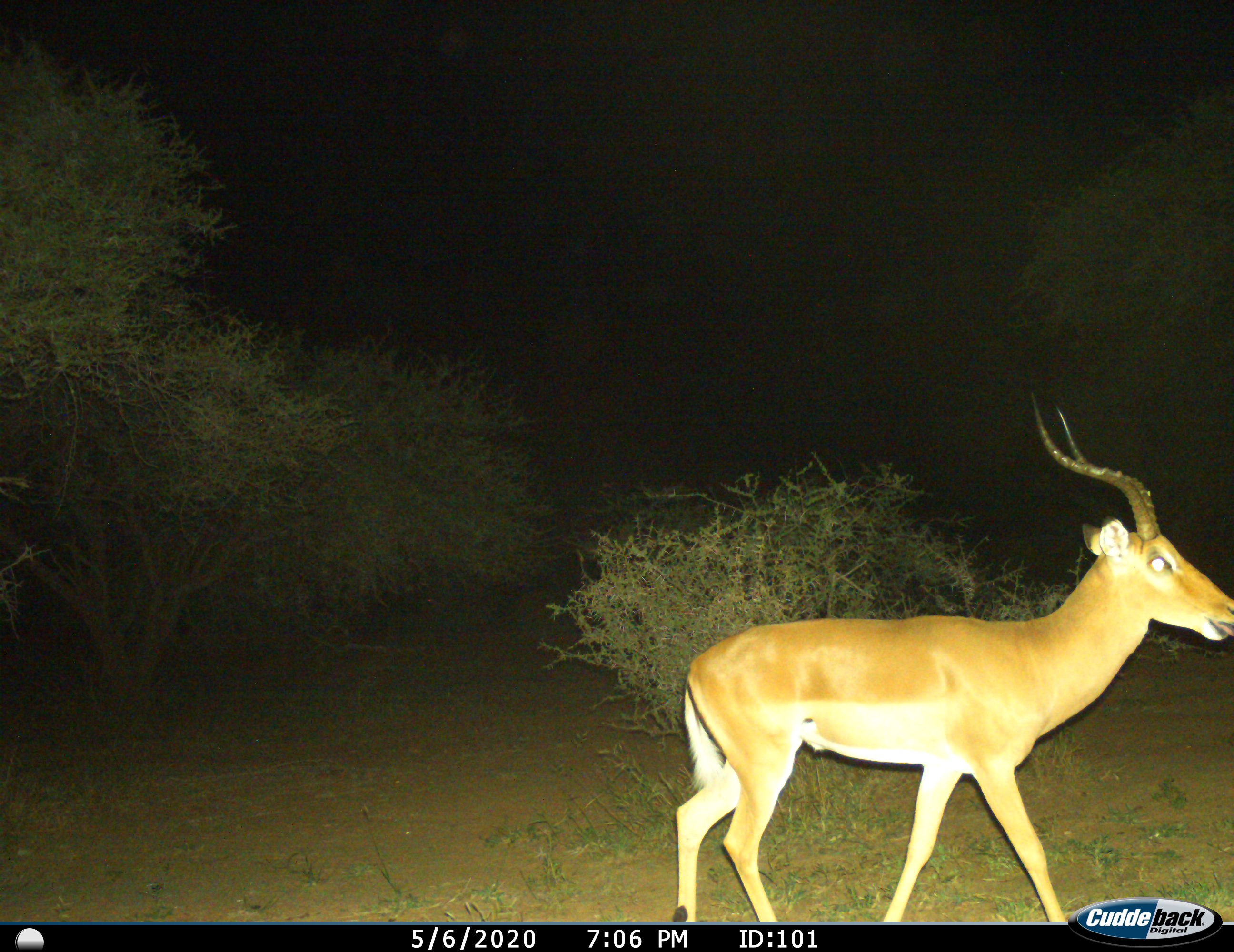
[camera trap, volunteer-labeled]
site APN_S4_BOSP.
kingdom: Animalia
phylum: Chordata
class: Mammalia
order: Artiodactyla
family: Bovidae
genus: Aepyceros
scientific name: Aepyceros melampus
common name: impala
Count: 1.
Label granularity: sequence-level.